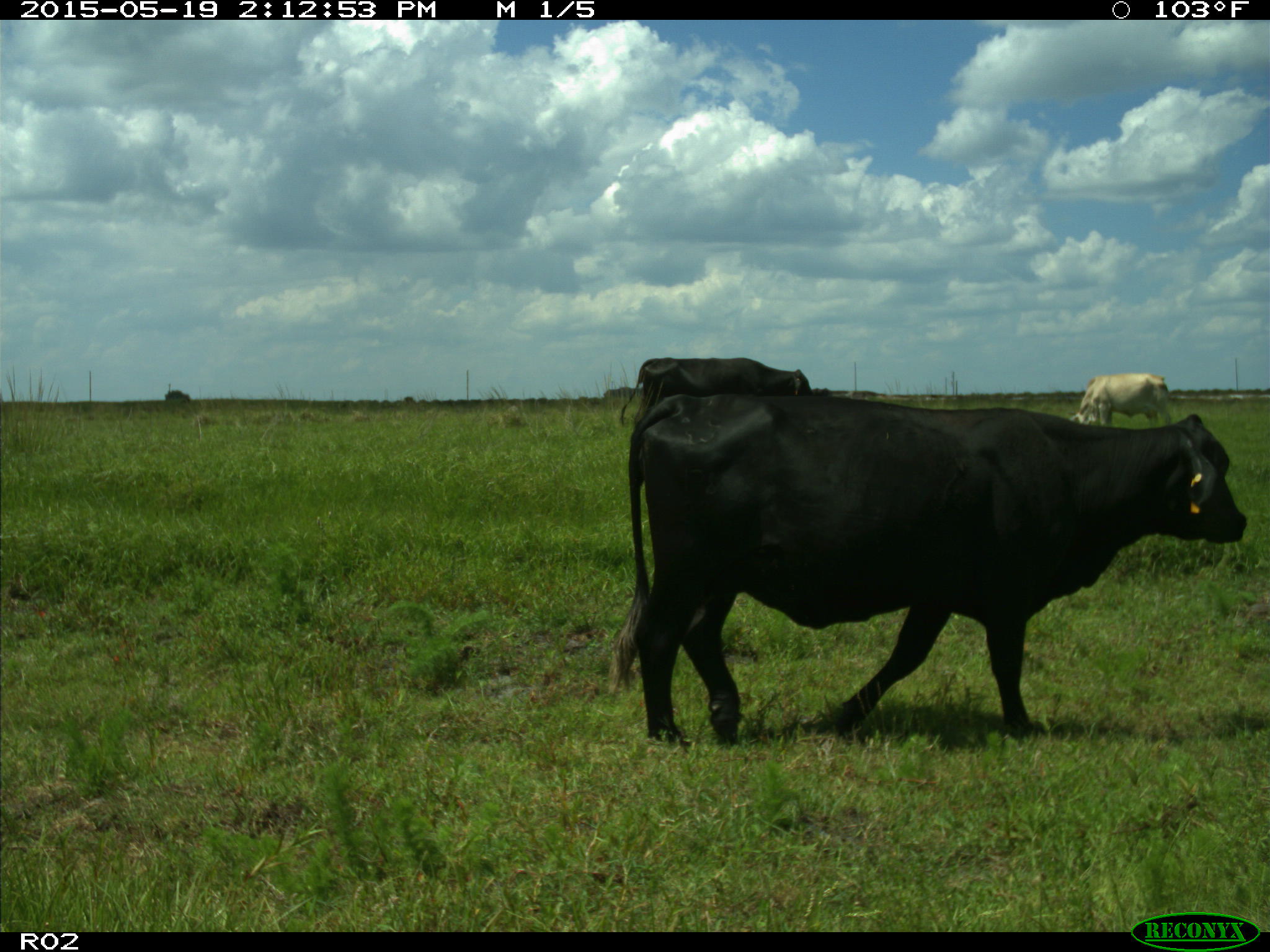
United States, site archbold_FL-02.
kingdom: Animalia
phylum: Chordata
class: Mammalia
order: Artiodactyla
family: Bovidae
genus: Bos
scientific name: Bos taurus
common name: domestic cow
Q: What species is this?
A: Bos taurus (domestic cow).